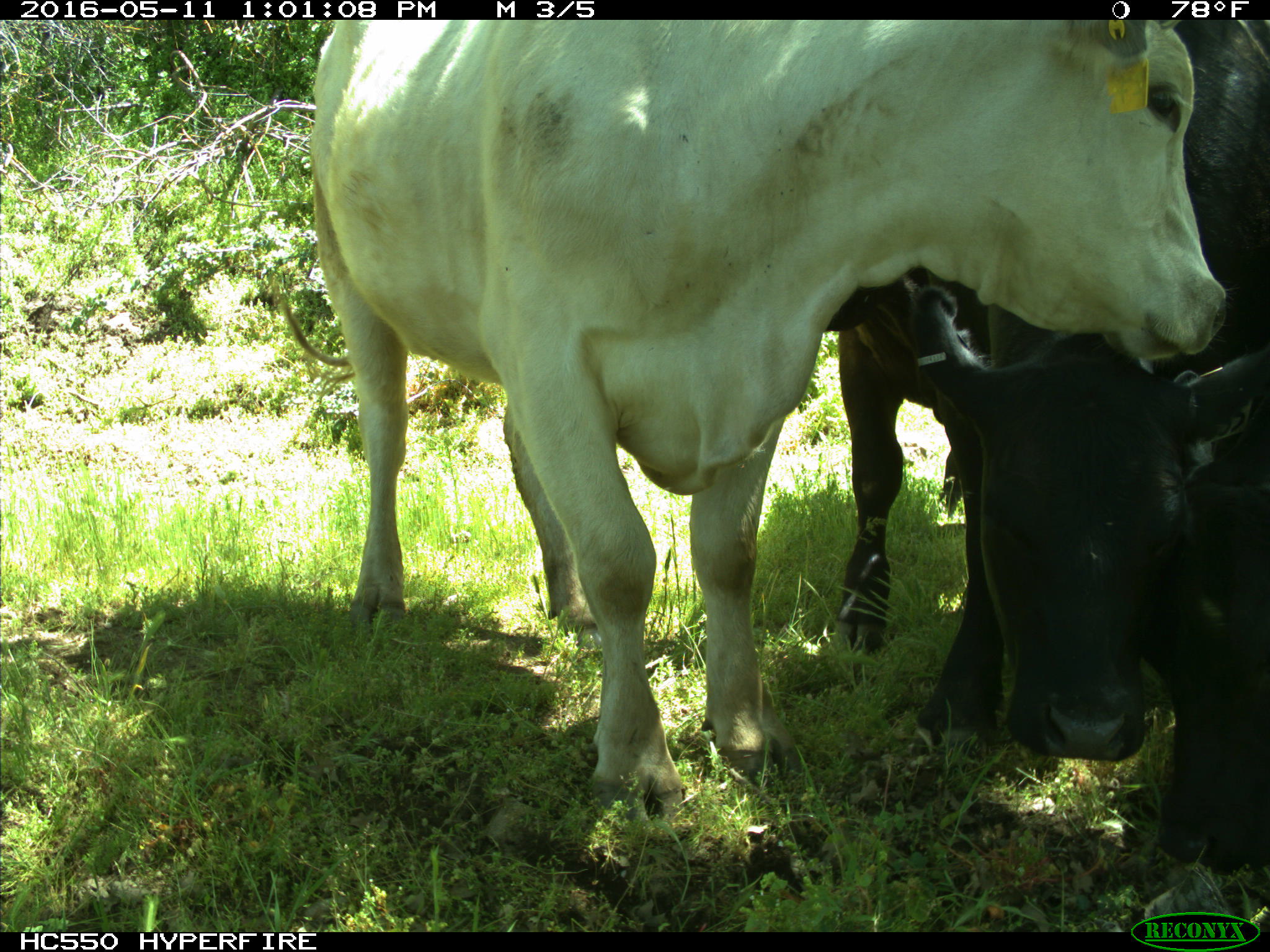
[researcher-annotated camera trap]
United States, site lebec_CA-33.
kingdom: Animalia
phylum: Chordata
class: Mammalia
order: Artiodactyla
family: Bovidae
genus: Bos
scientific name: Bos taurus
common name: domestic cow